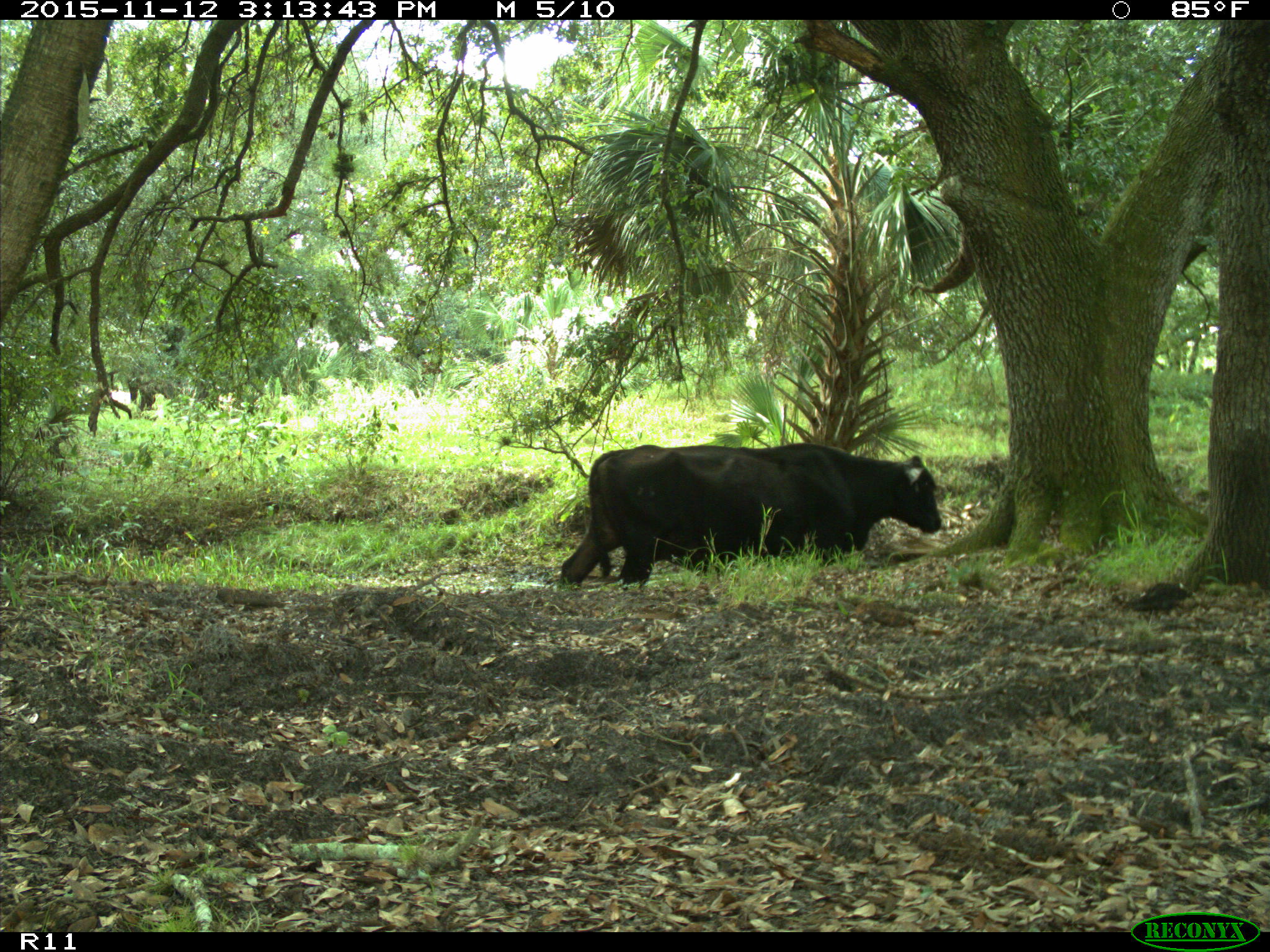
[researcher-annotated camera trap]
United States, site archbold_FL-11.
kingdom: Animalia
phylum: Chordata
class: Mammalia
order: Artiodactyla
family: Bovidae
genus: Bos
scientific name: Bos taurus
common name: domestic cow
Bos taurus (domestic cow).